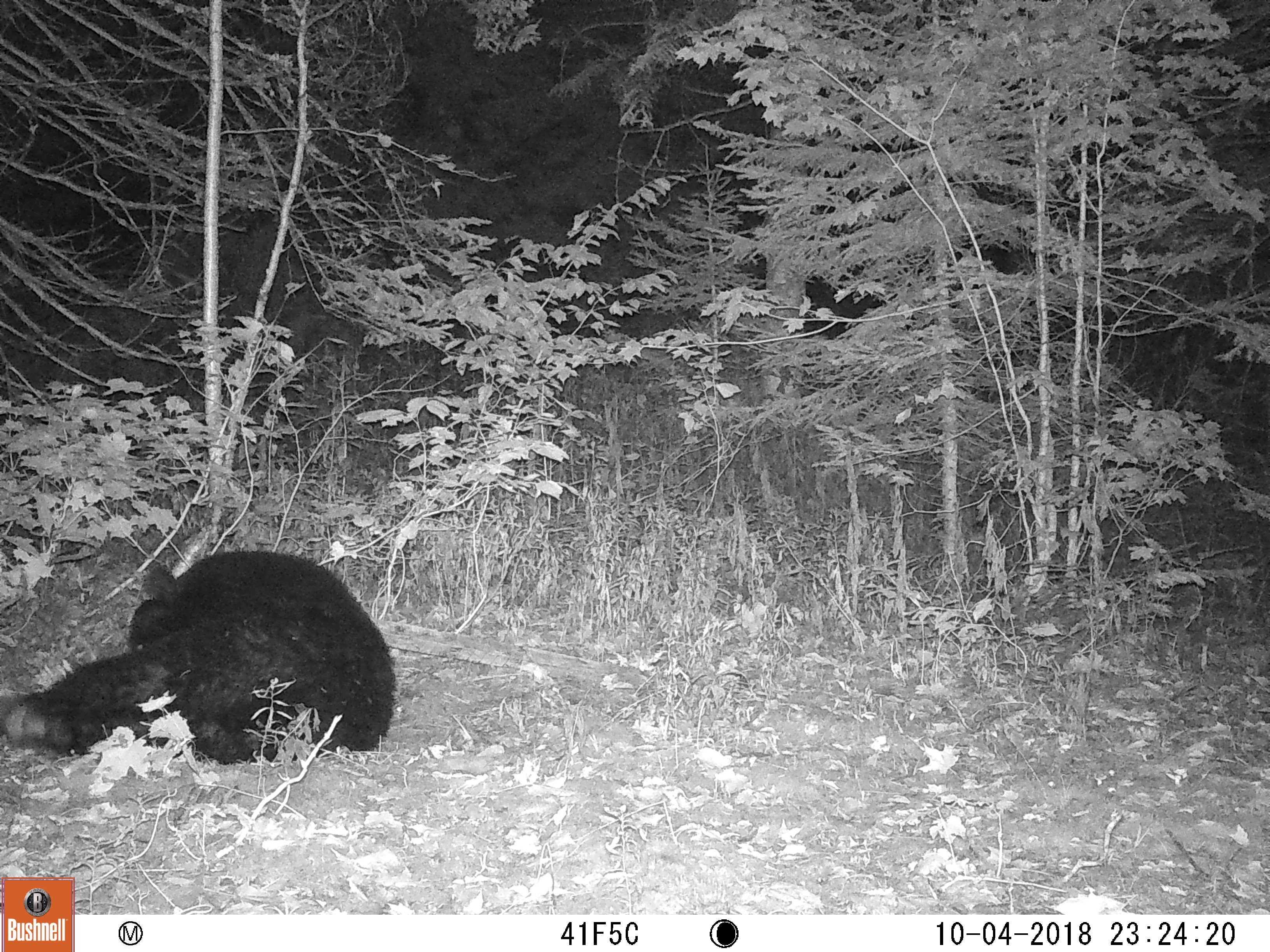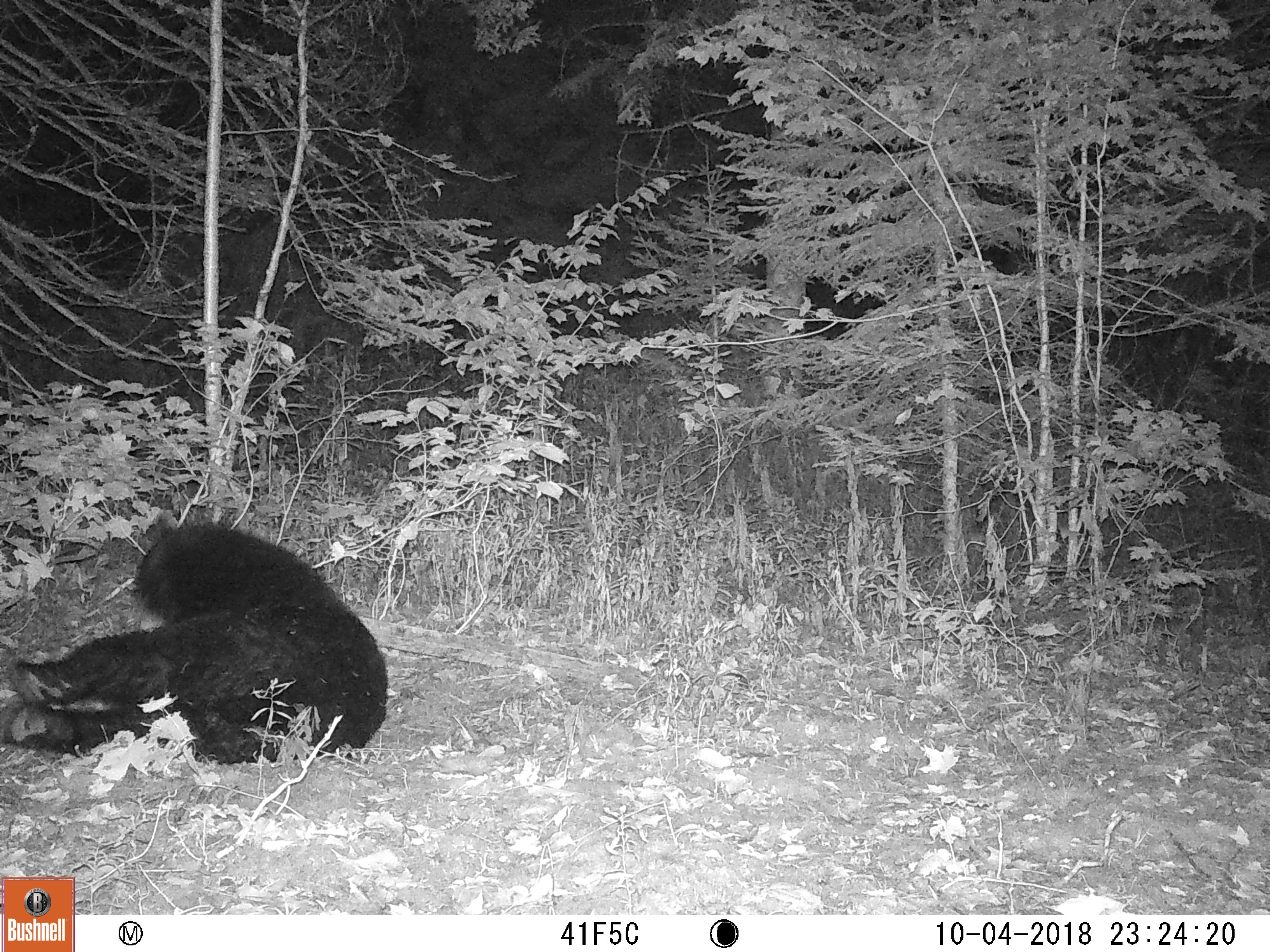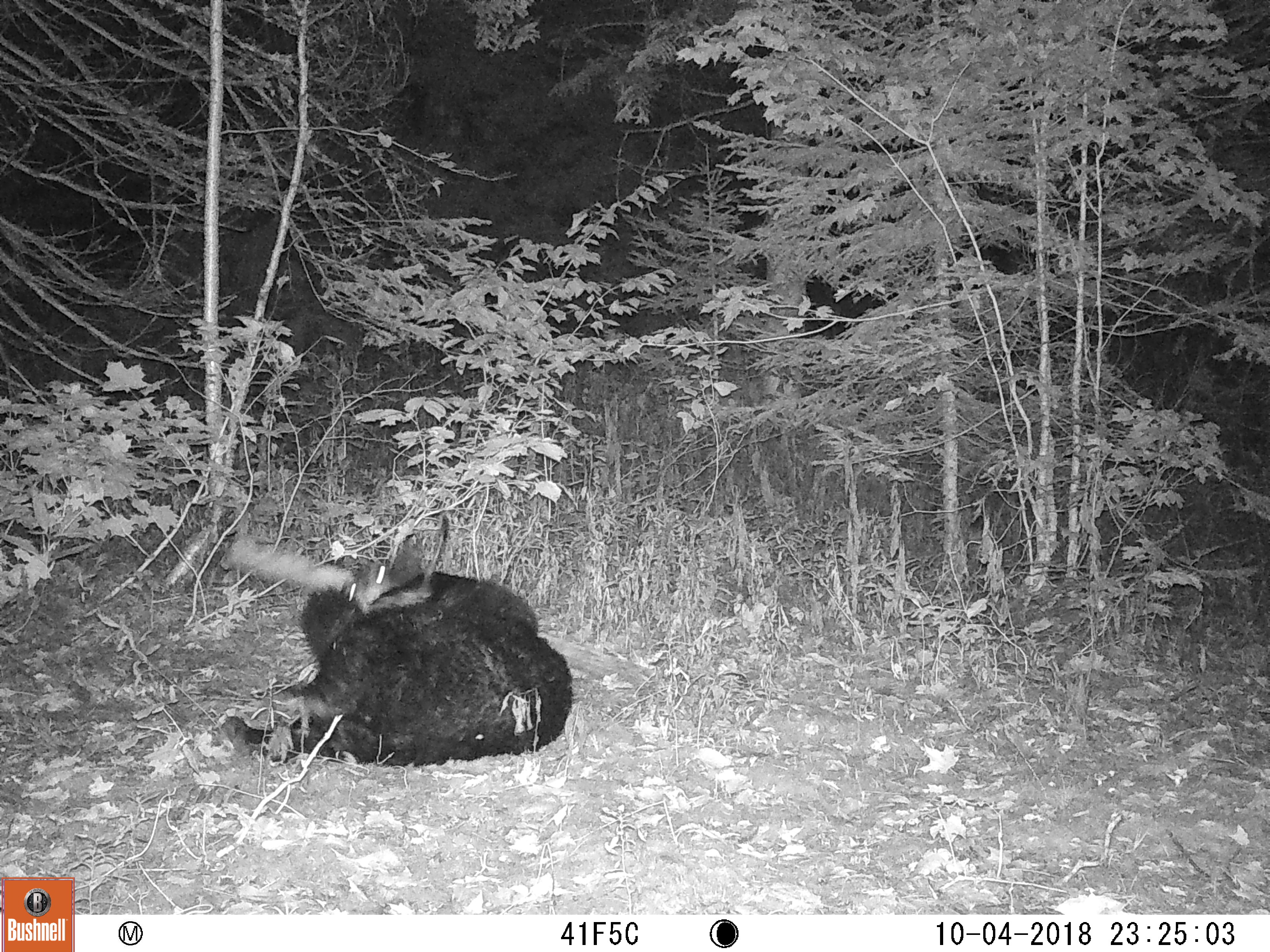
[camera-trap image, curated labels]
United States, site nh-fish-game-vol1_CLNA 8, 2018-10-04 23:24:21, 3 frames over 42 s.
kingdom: Animalia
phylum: Chordata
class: Mammalia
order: Carnivora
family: Ursidae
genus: Ursus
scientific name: Ursus americanus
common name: black bear